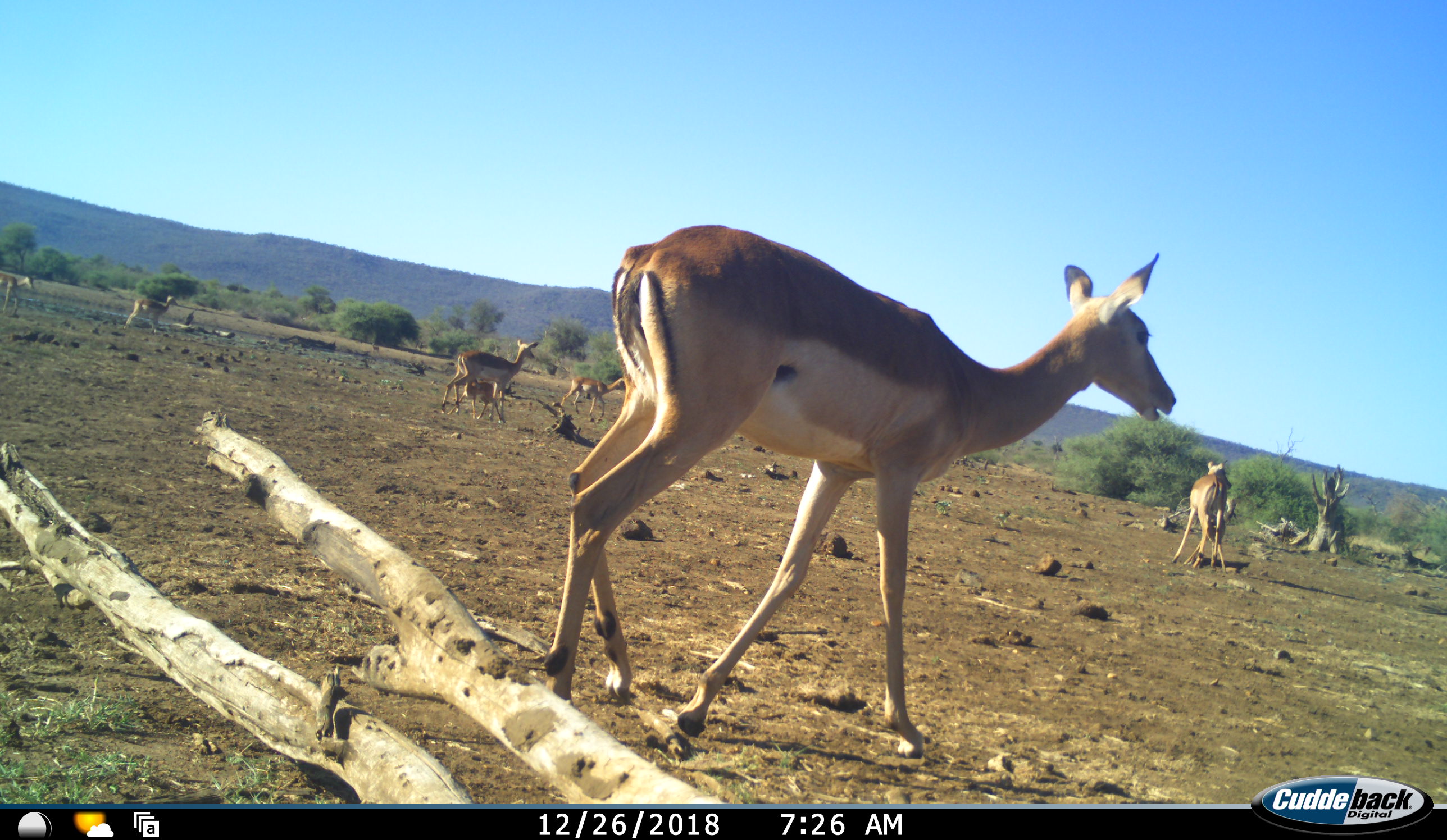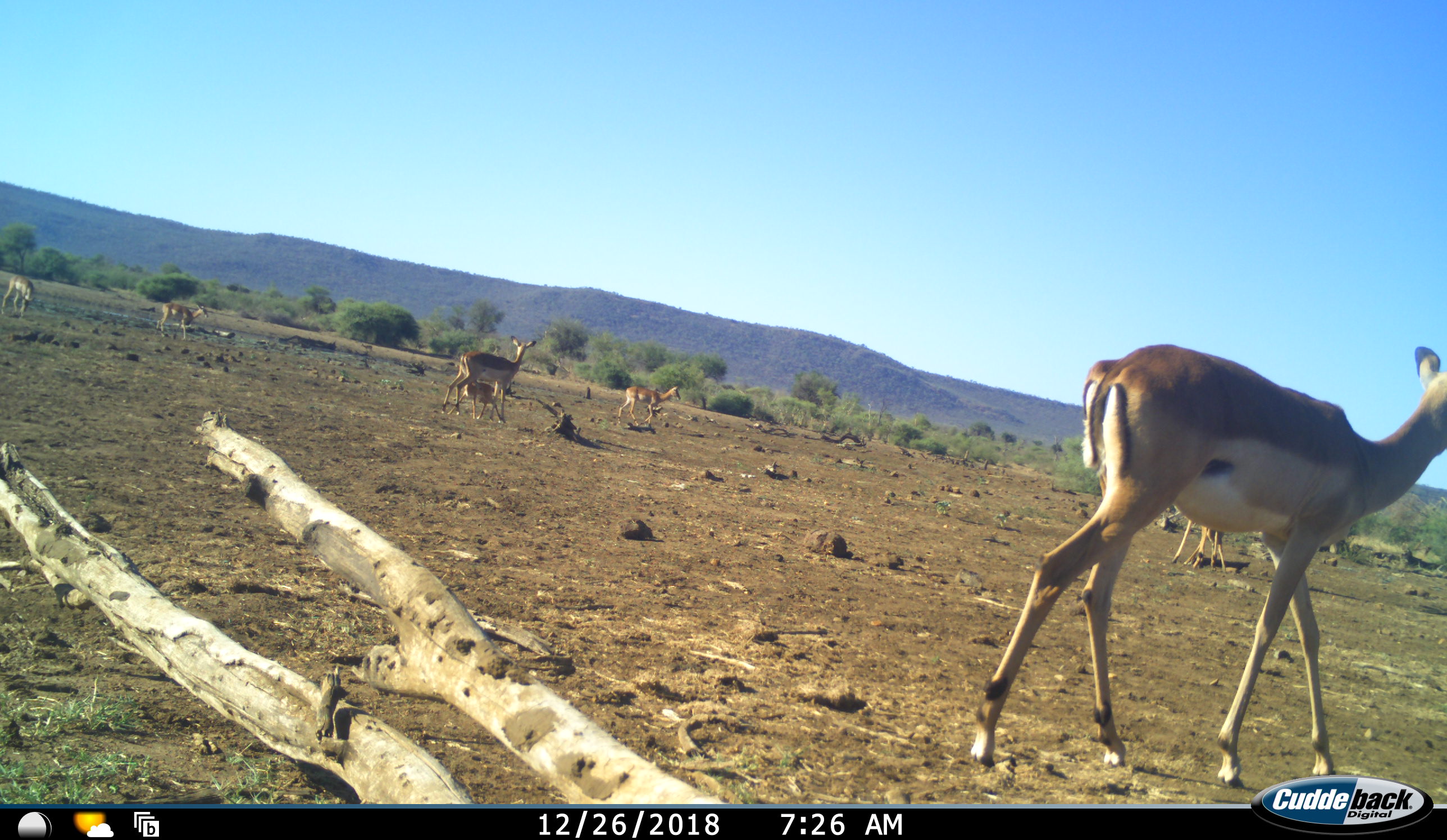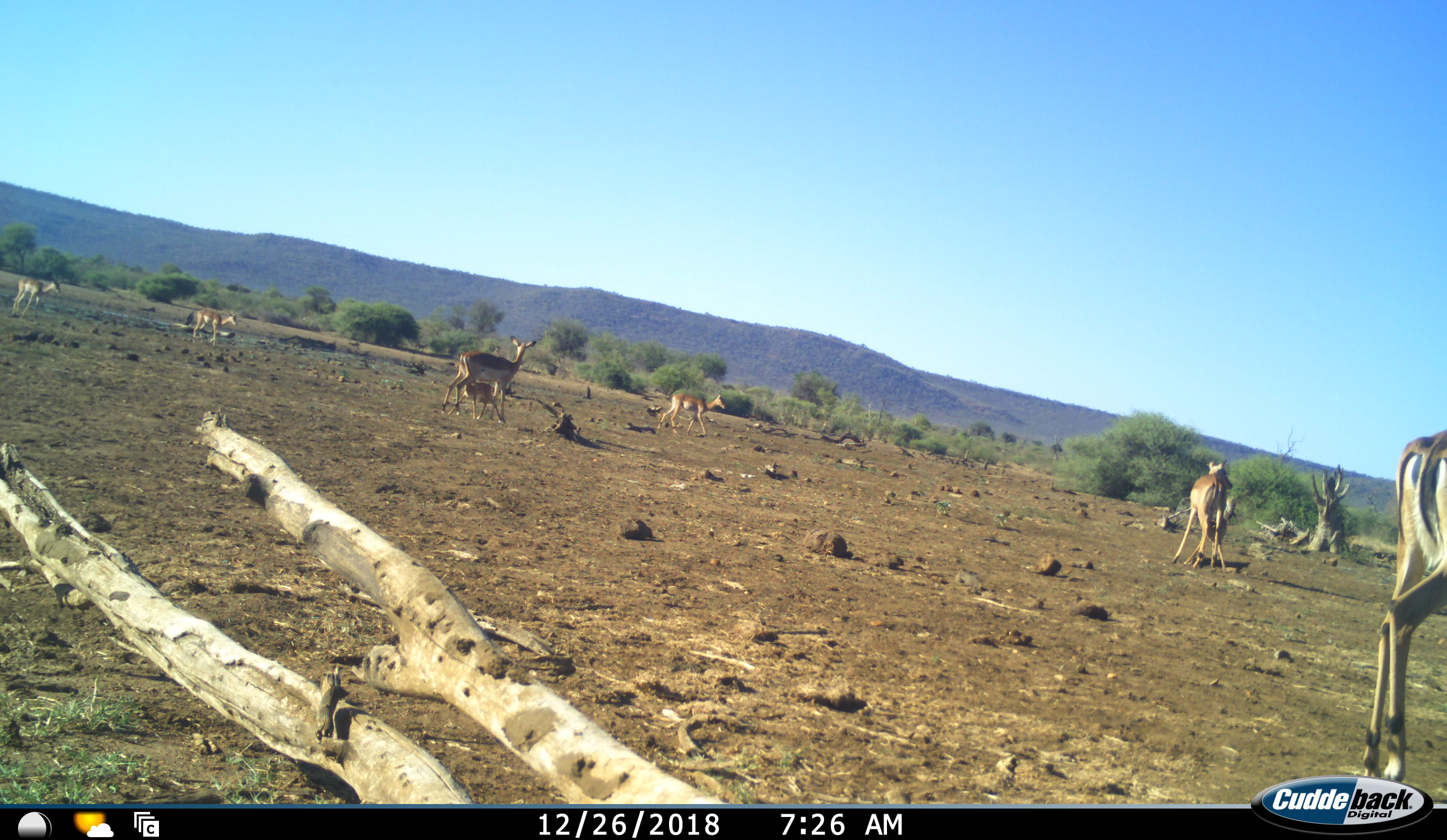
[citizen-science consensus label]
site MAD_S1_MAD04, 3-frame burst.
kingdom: Animalia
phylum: Chordata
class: Mammalia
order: Artiodactyla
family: Bovidae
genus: Aepyceros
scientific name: Aepyceros melampus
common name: impala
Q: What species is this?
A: Impala (Aepyceros melampus).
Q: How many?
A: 8.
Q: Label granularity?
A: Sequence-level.